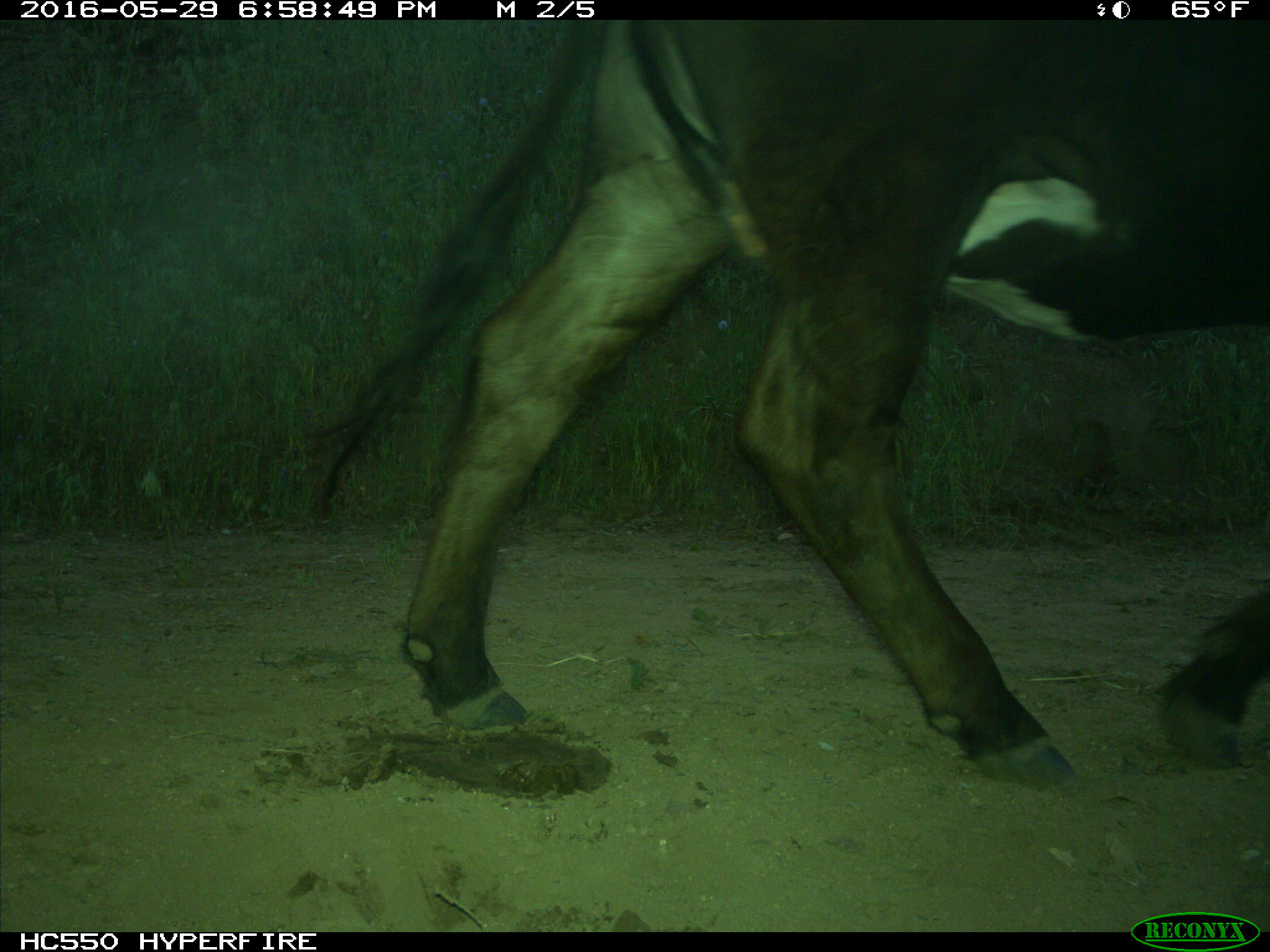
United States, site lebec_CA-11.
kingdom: Animalia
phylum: Chordata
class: Mammalia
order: Artiodactyla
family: Bovidae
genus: Bos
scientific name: Bos taurus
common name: domestic cow